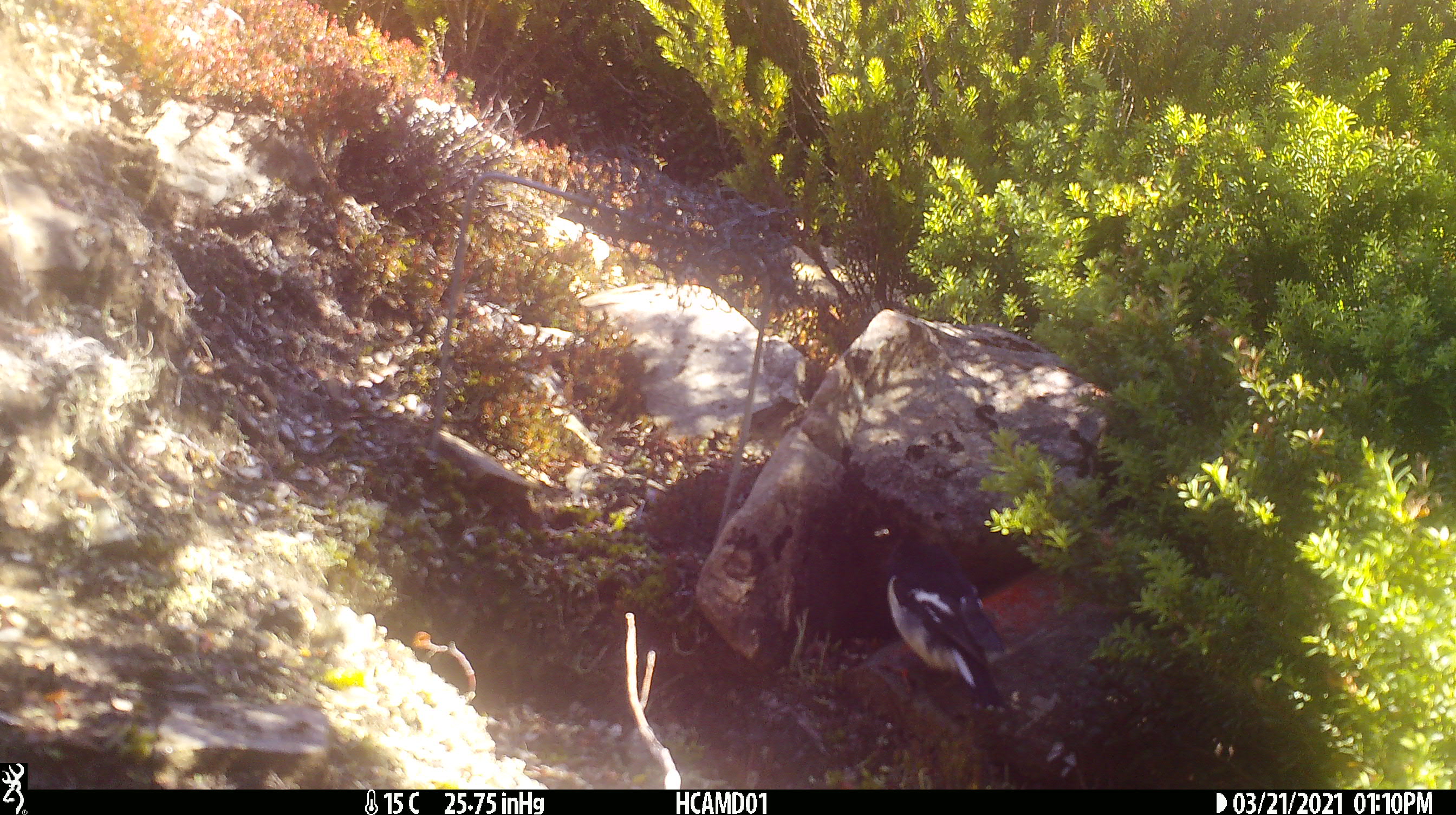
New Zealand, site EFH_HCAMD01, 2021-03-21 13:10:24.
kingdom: Animalia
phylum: Chordata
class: Aves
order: Passeriformes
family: Petroicidae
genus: Petroica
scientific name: Petroica macrocephala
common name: tomtit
Tomtit (Petroica macrocephala).